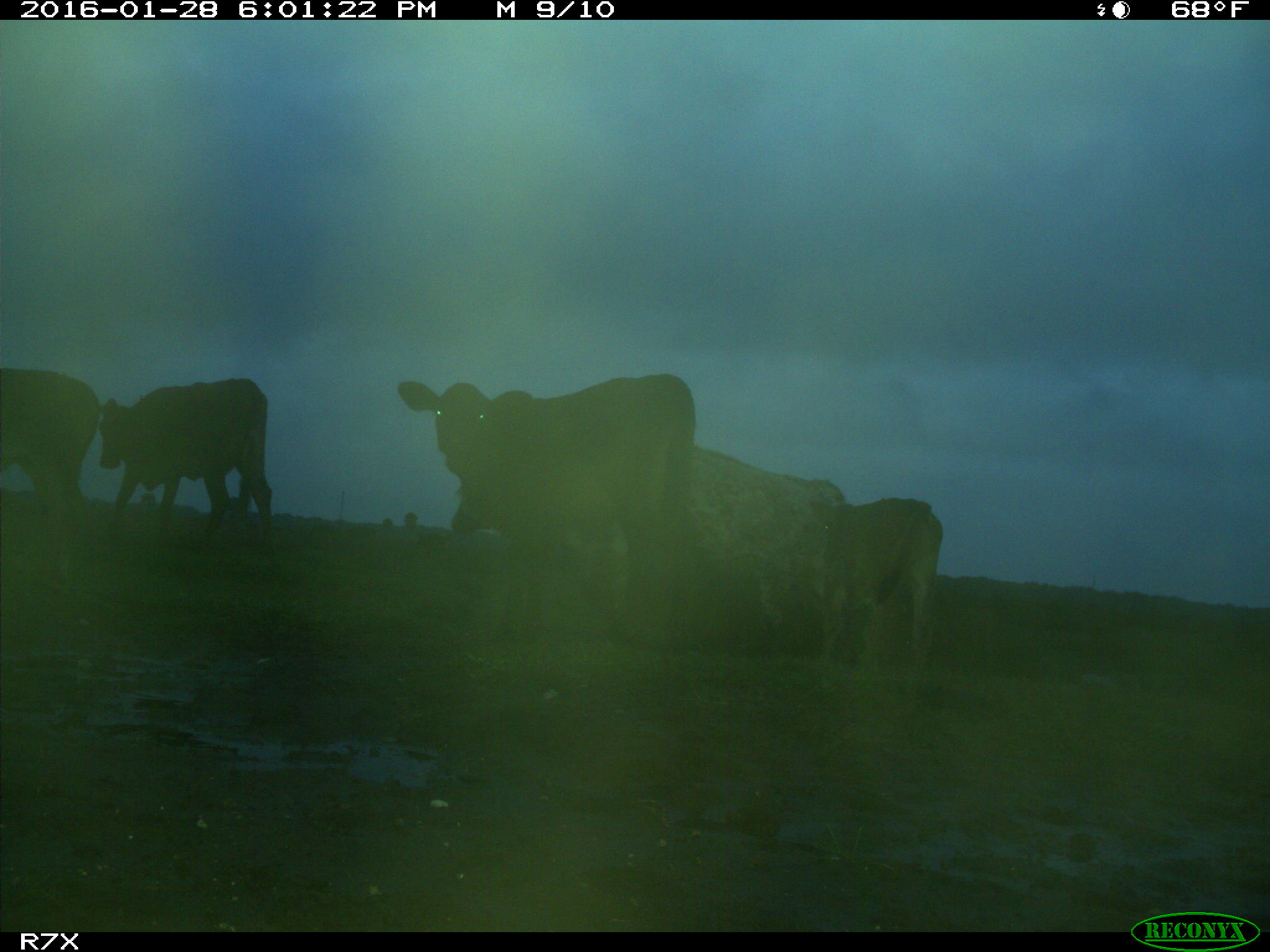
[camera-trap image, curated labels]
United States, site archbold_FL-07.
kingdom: Animalia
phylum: Chordata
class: Mammalia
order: Artiodactyla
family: Bovidae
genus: Bos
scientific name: Bos taurus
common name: domestic cow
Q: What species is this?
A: Bos taurus (domestic cow).